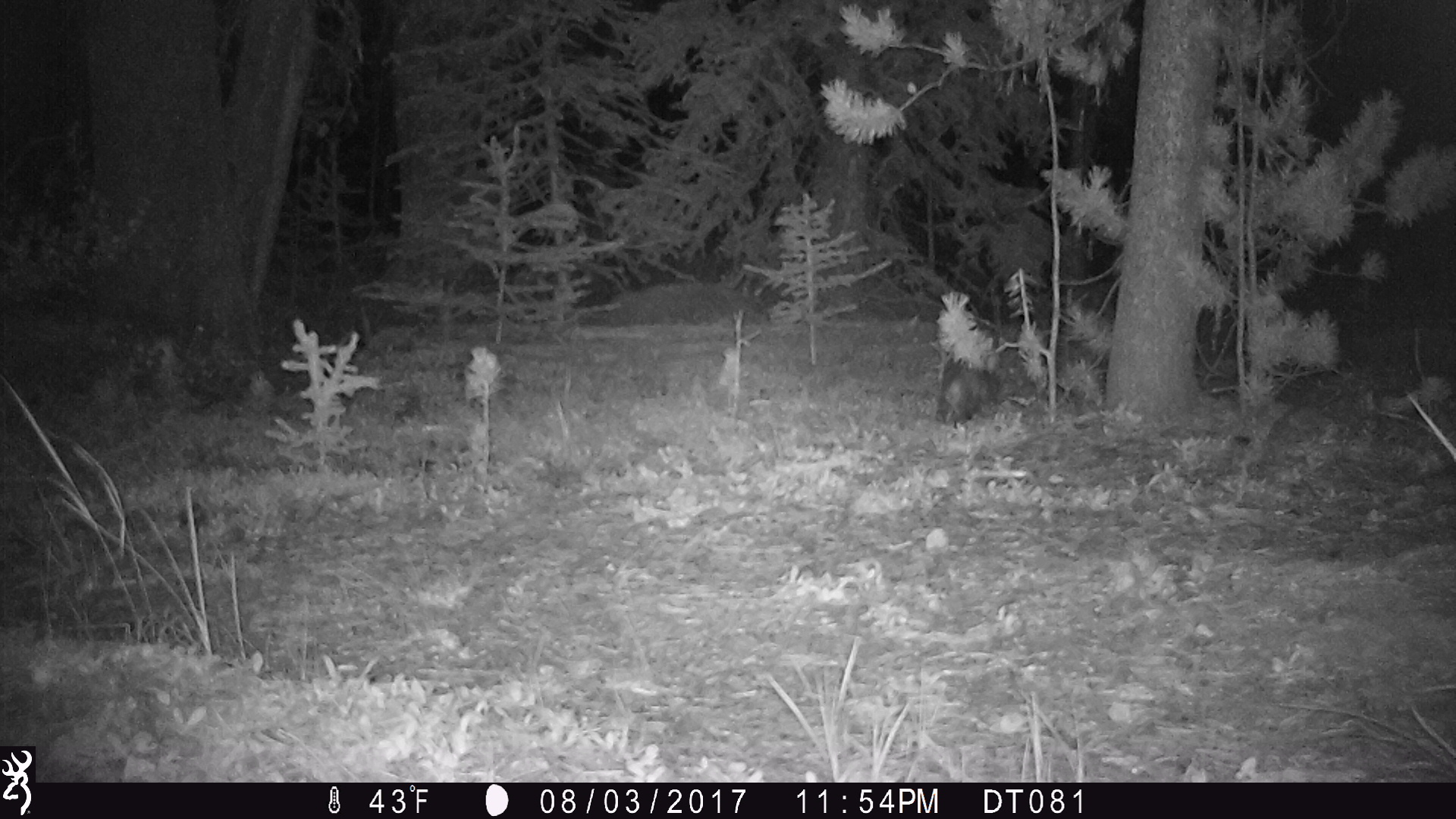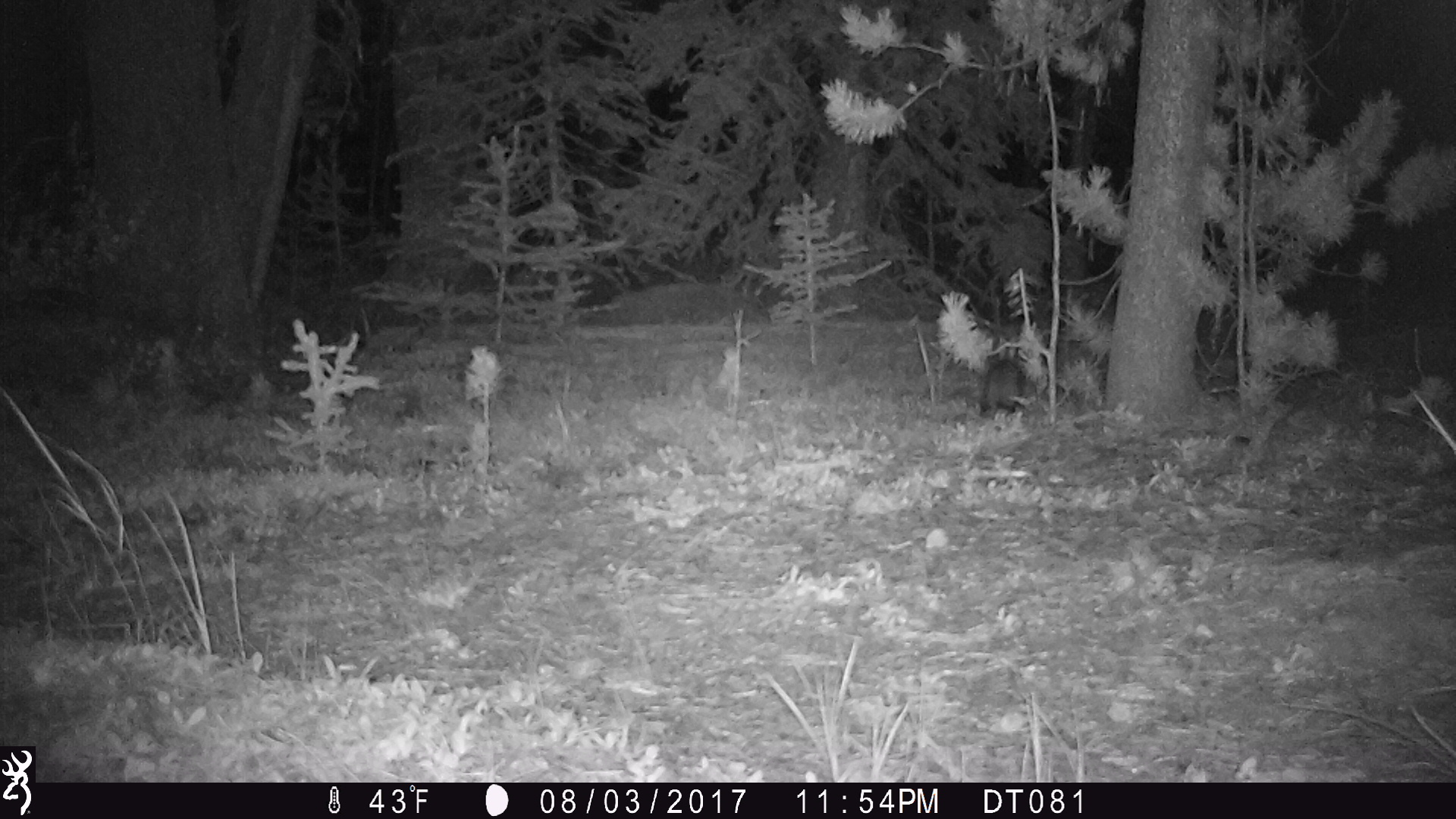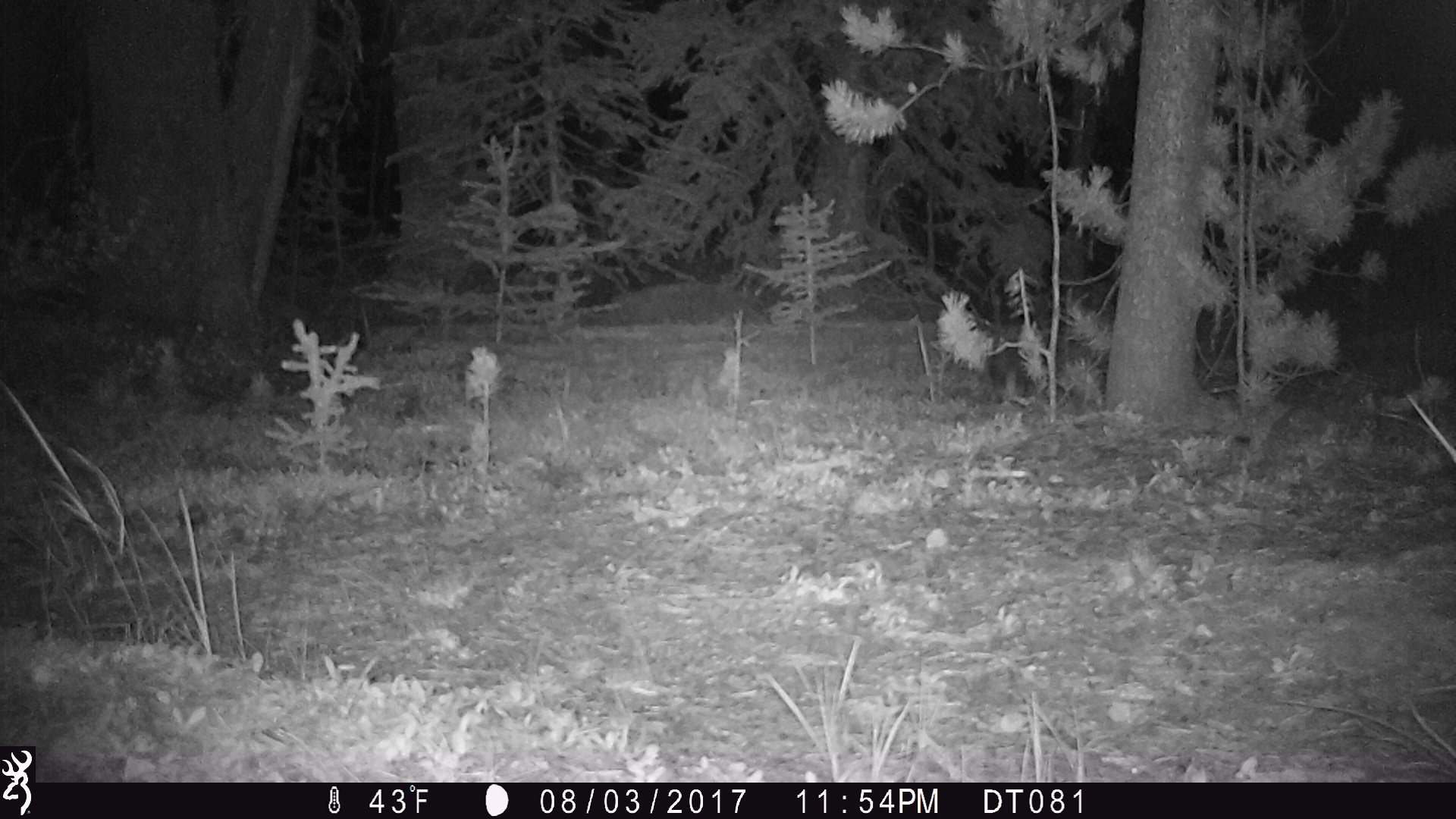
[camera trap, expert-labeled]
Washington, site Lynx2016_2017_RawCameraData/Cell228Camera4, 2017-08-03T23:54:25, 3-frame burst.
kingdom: Animalia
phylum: Chordata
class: Mammalia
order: Lagomorpha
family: Leporidae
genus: Lepus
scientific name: Lepus americanus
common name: snowshoe hare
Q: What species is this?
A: Lepus americanus (snowshoe hare).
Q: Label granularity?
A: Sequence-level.